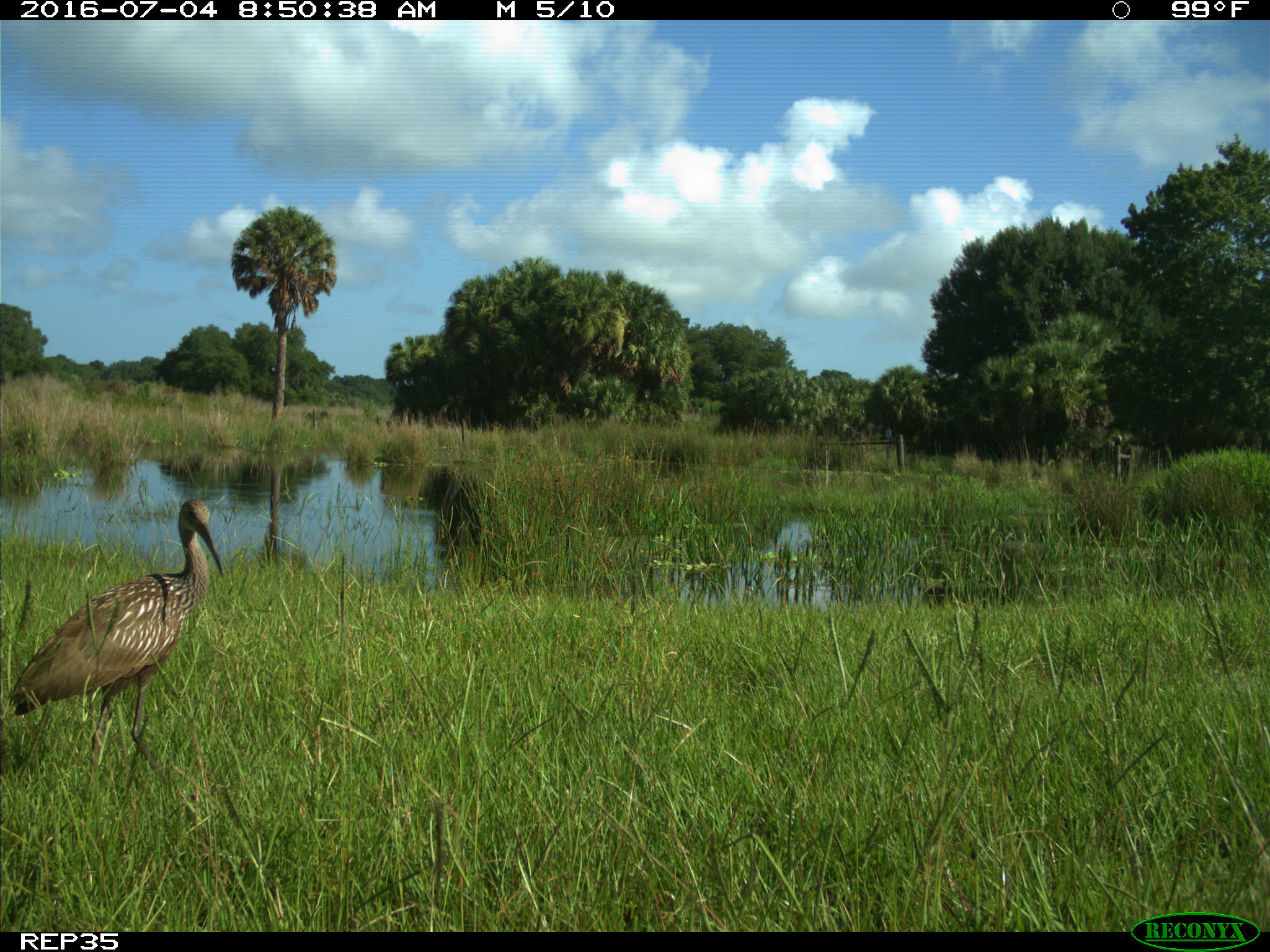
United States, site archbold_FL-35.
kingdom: Animalia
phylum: Chordata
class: Aves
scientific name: Aves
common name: birds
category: unidentified bird